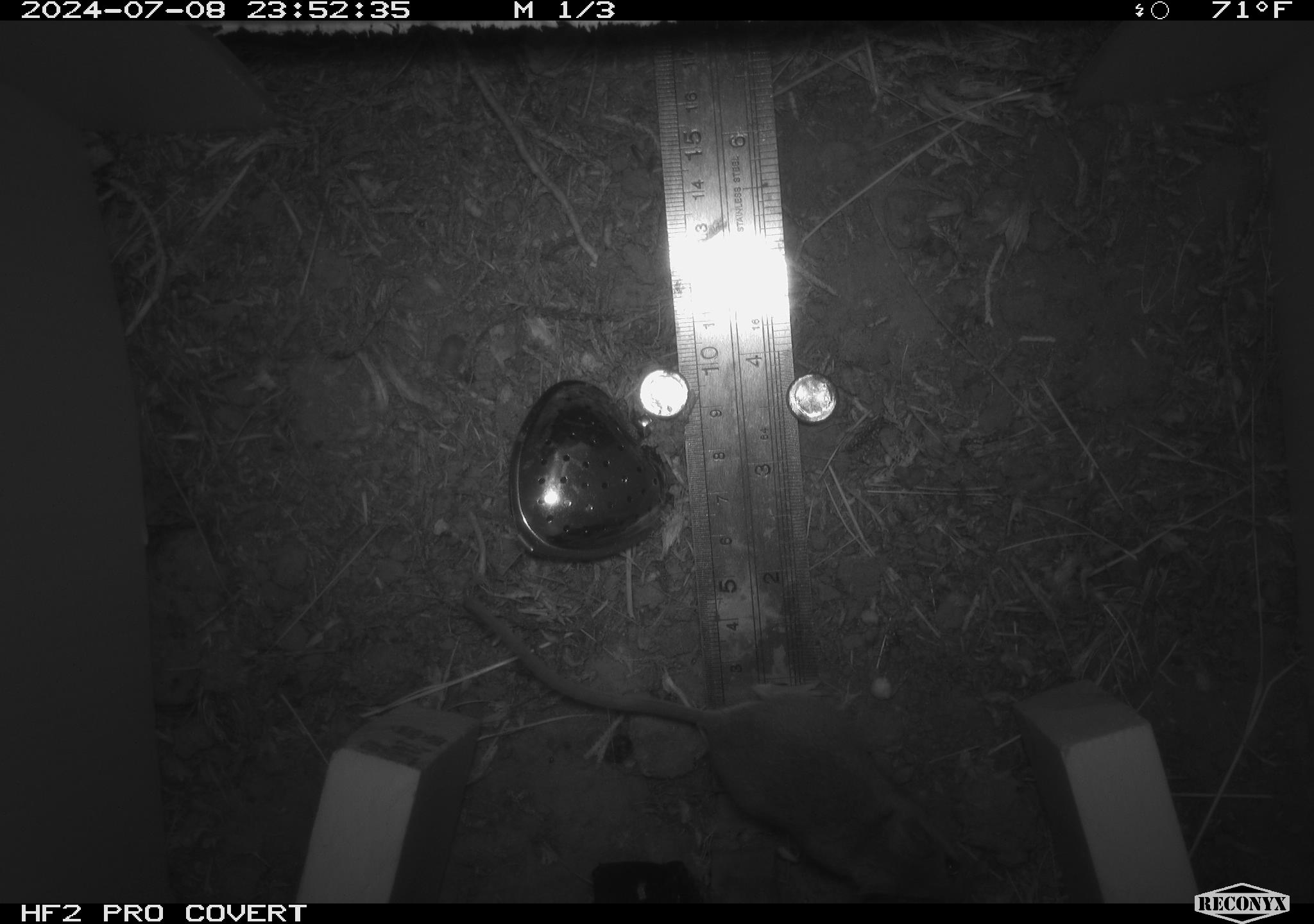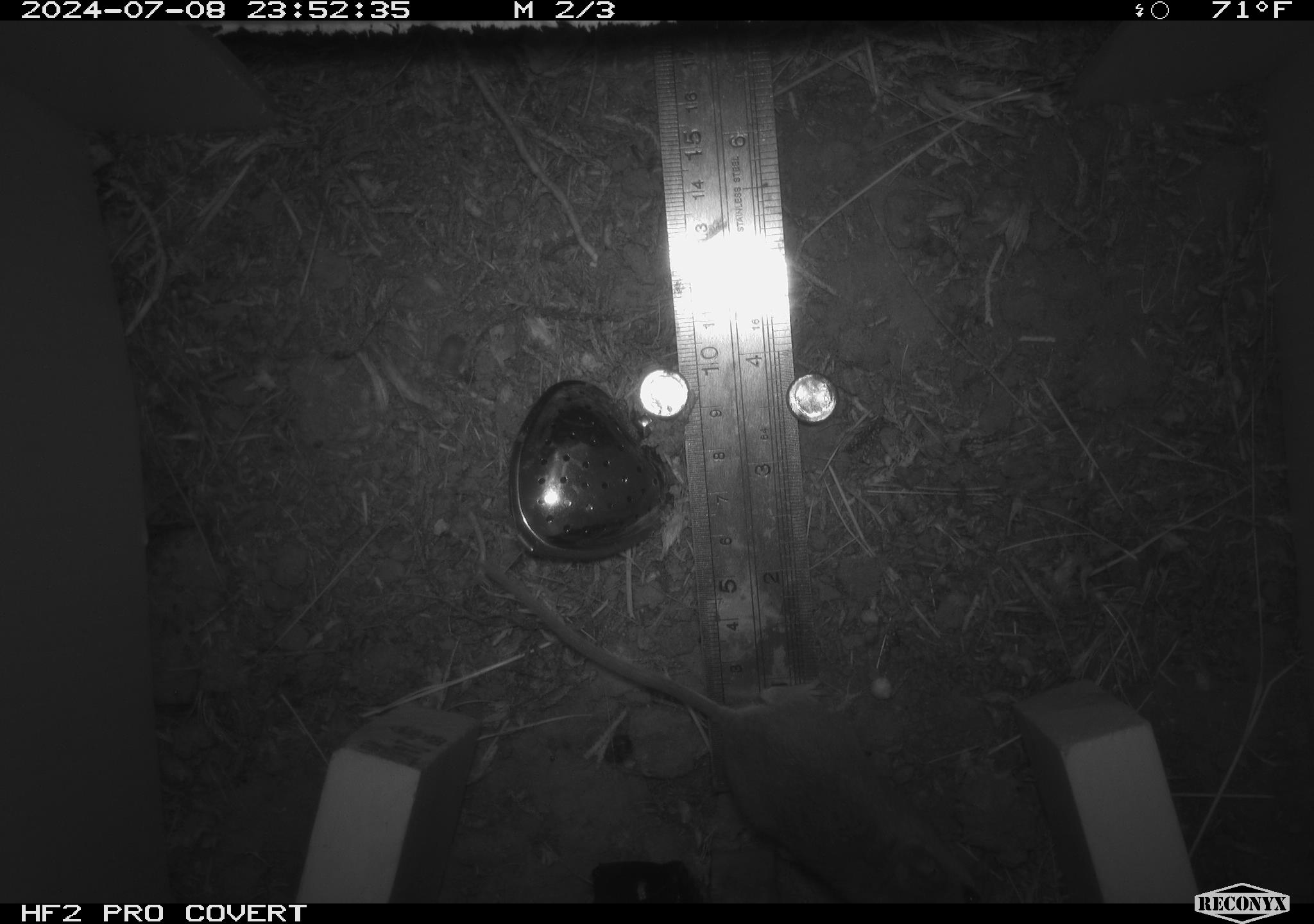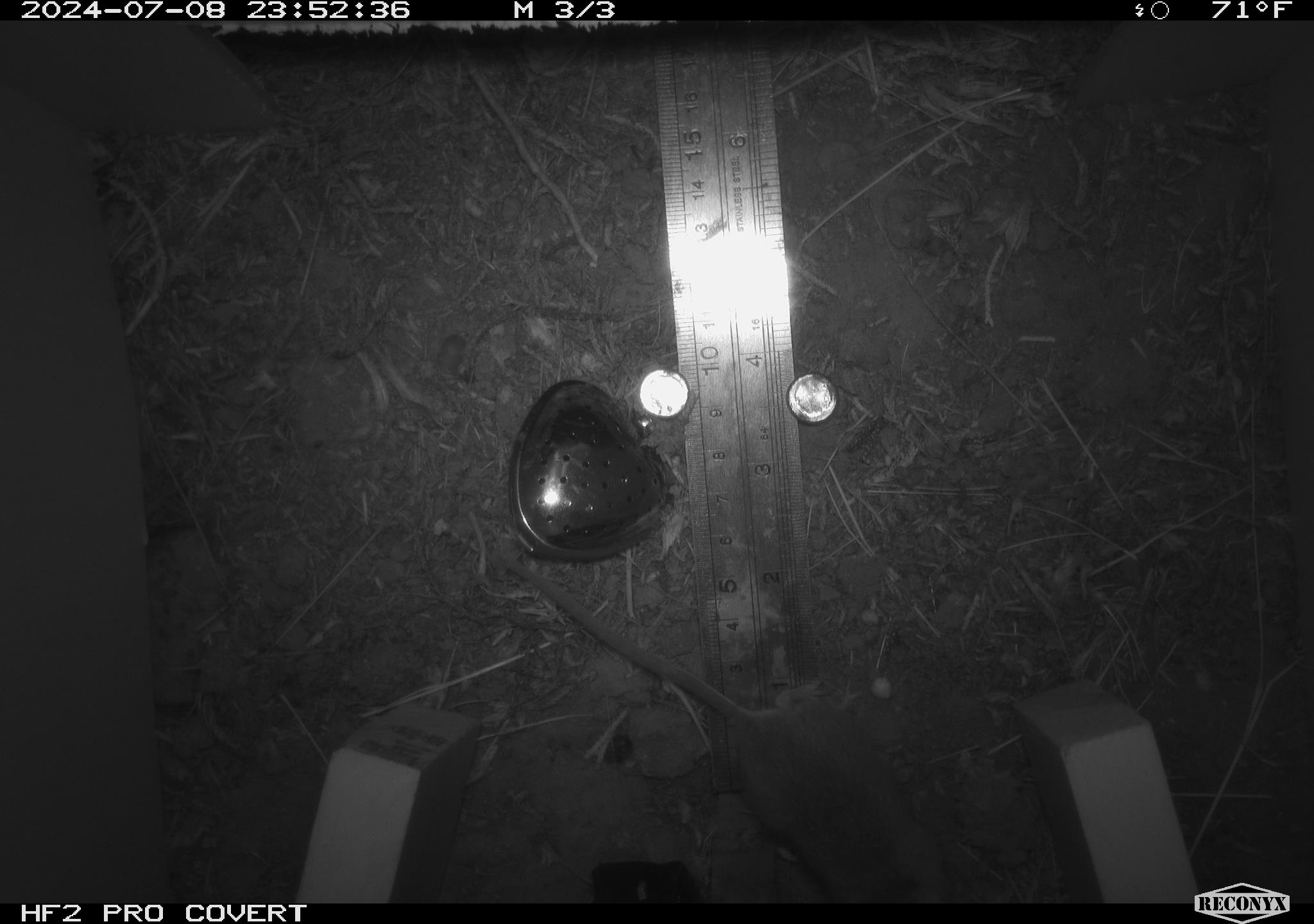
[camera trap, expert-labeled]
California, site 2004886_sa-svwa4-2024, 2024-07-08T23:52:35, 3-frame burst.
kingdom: Animalia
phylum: Chordata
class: Mammalia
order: Rodentia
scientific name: Rodentia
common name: mouse species